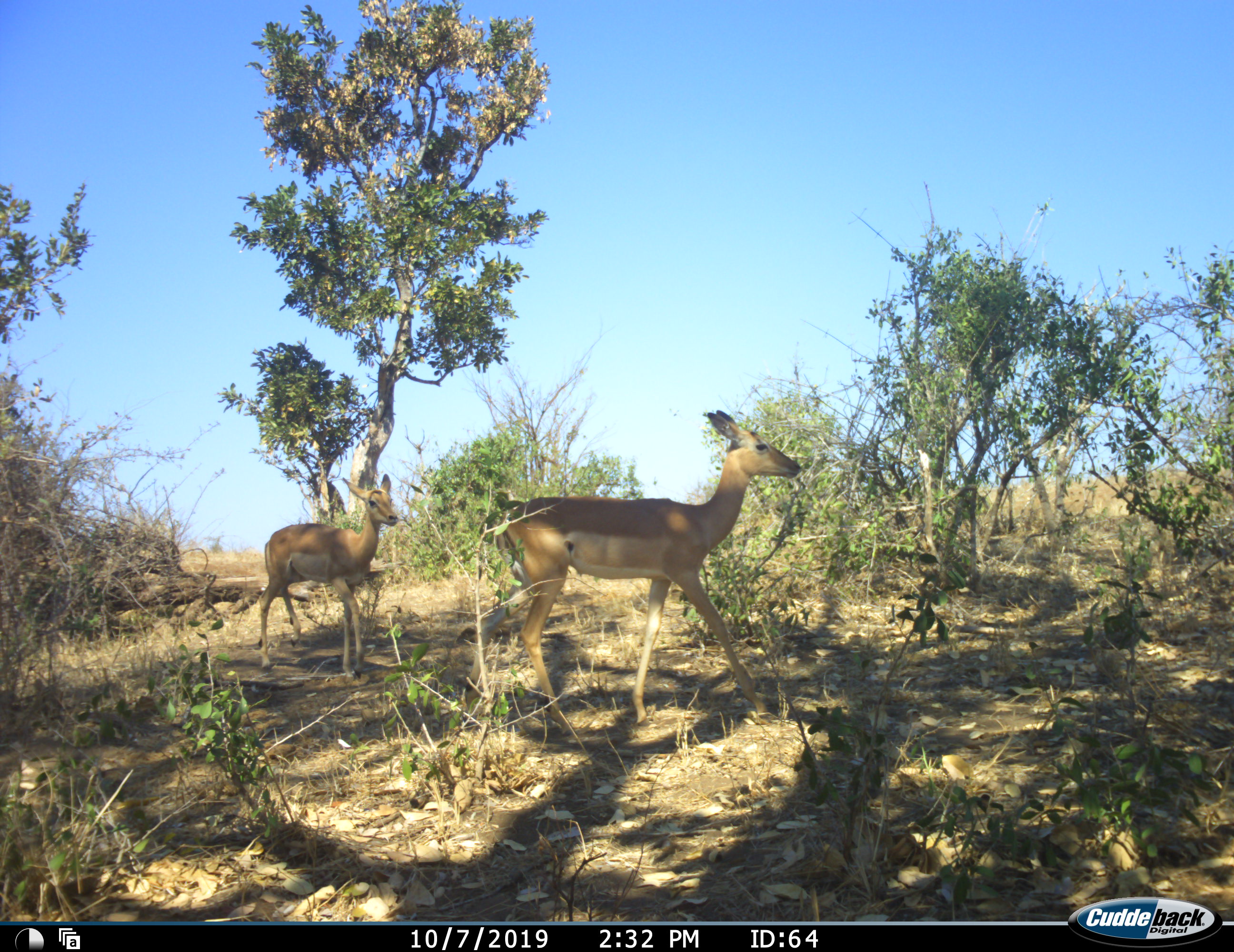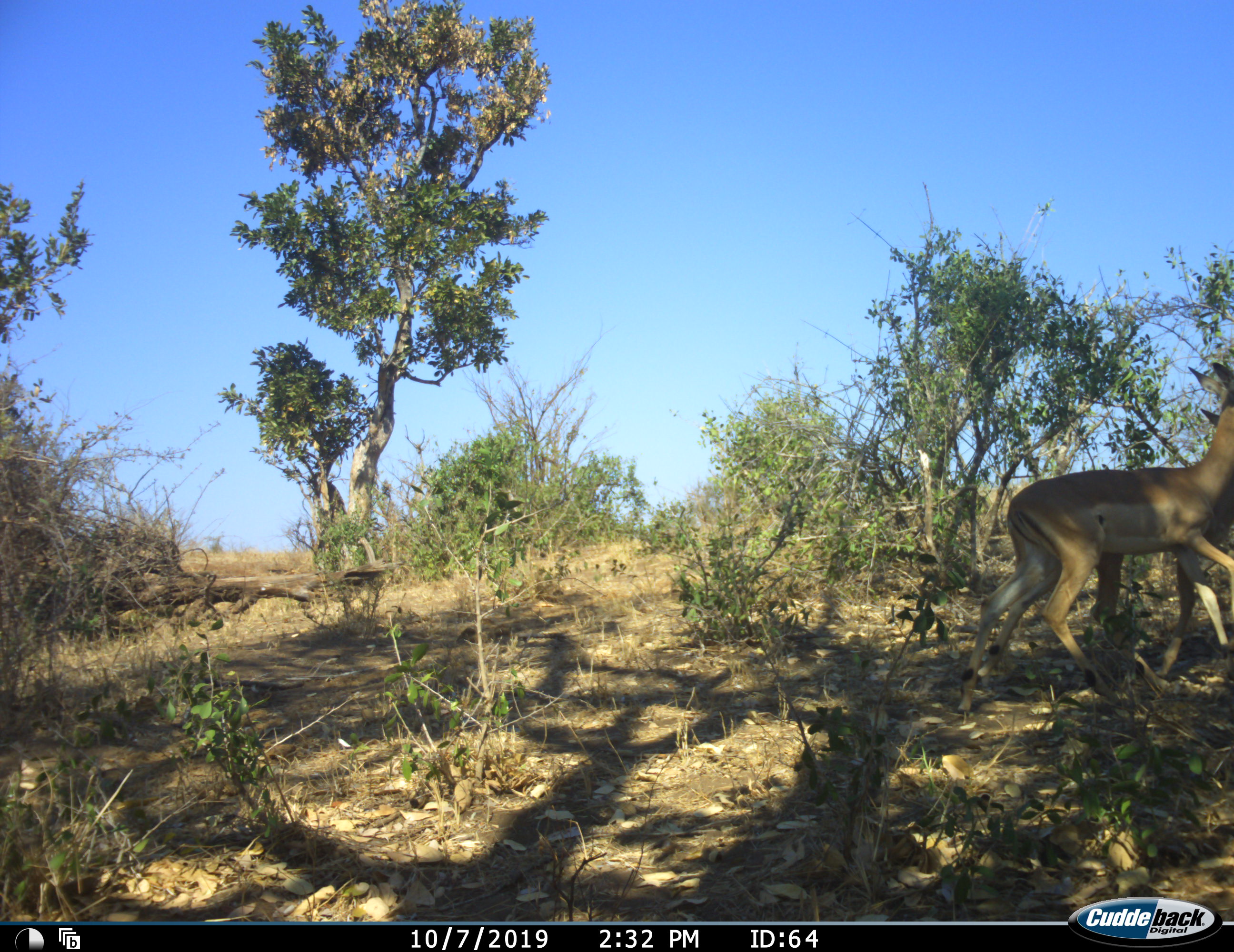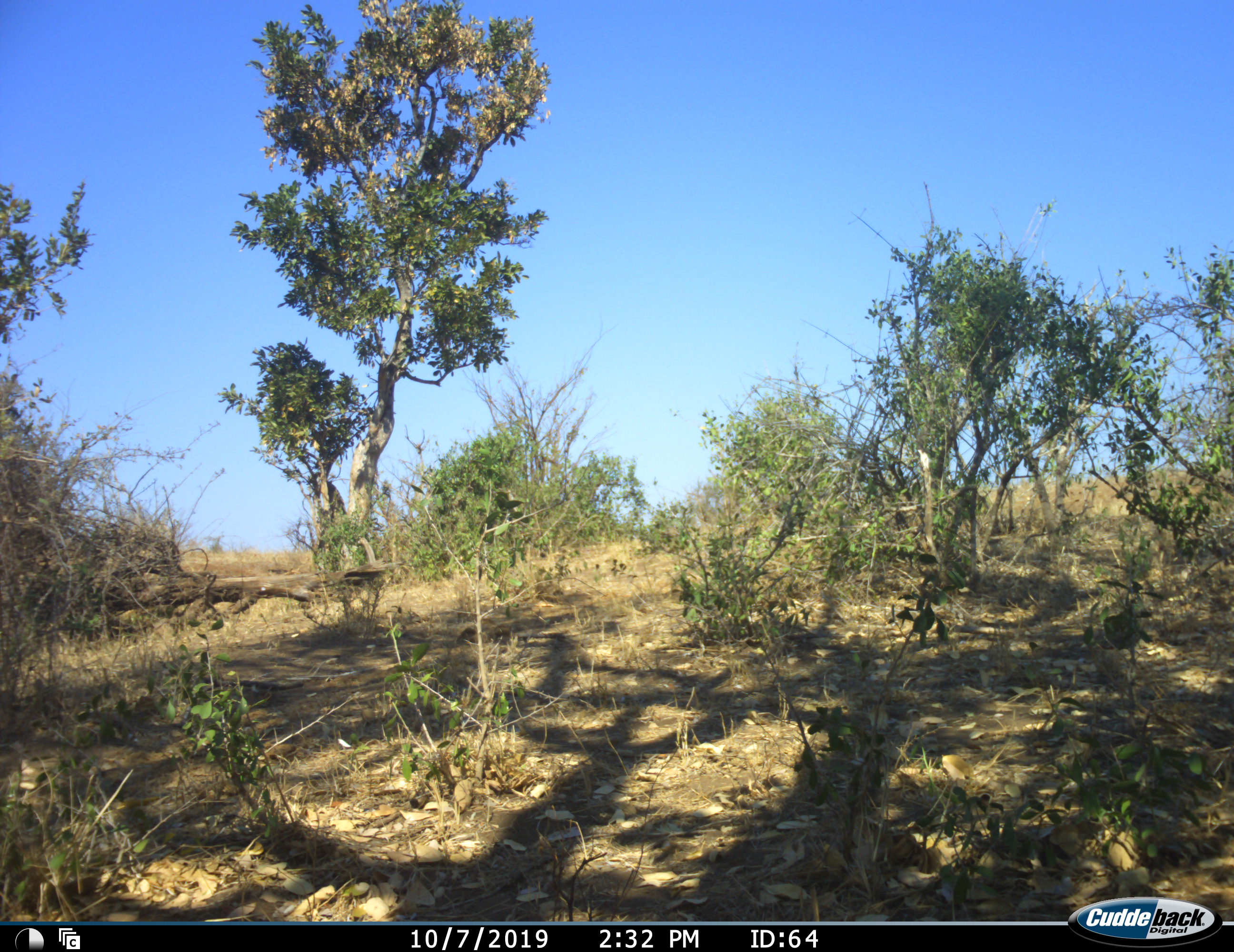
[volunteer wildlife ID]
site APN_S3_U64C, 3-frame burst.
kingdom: Animalia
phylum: Chordata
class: Mammalia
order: Artiodactyla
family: Bovidae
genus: Aepyceros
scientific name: Aepyceros melampus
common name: impala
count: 2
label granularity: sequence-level